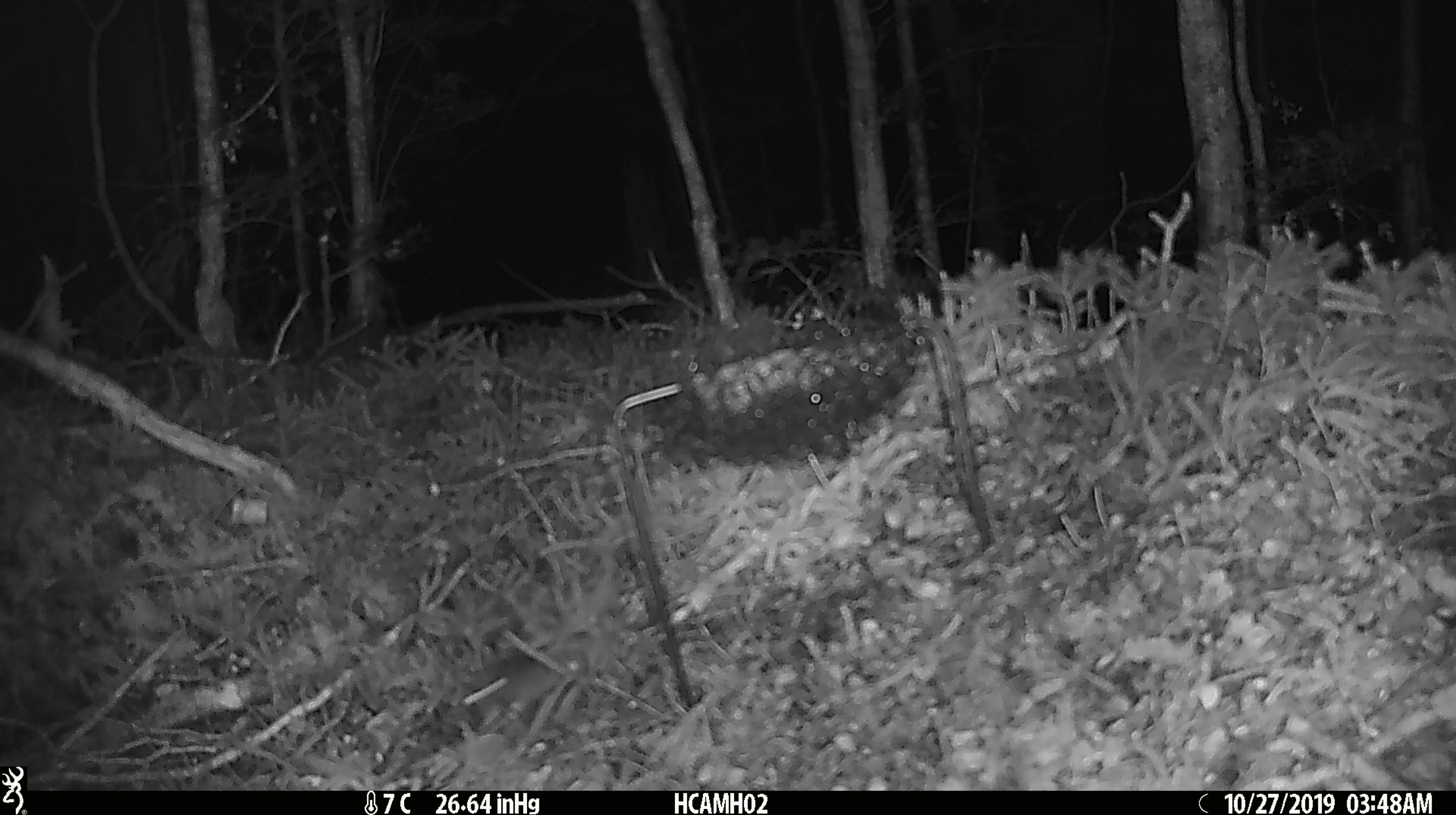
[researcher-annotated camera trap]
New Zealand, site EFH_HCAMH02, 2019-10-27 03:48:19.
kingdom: Animalia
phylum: Chordata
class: Mammalia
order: Rodentia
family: Muridae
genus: Mus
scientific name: Mus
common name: mouse